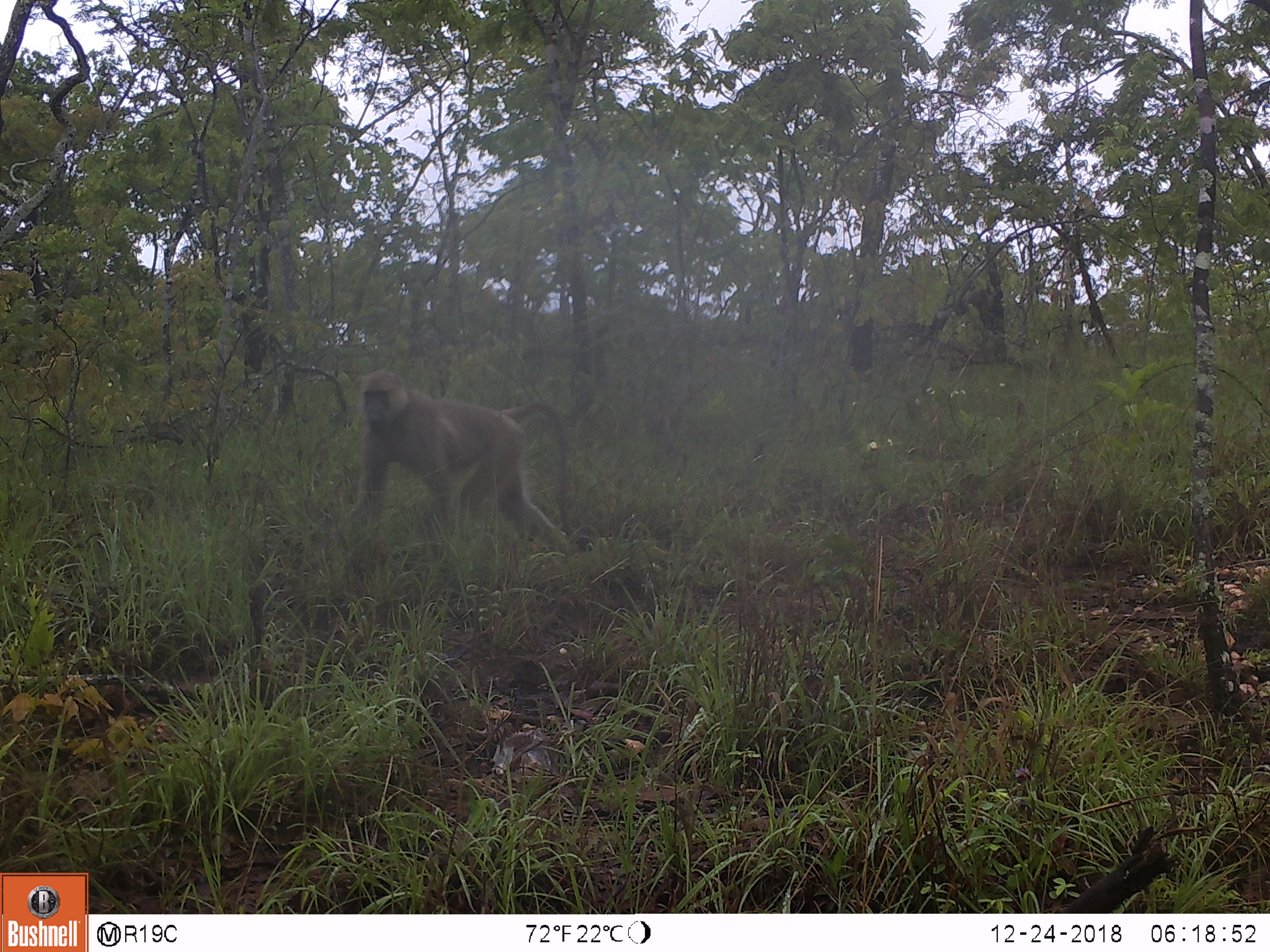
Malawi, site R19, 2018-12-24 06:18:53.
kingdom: Animalia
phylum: Chordata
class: Mammalia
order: Primates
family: Cercopithecidae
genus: Papio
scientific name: Papio cynocephalus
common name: yellow baboon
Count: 1.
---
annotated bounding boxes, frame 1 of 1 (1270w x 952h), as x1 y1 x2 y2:
yellow baboon: 329 359 600 579